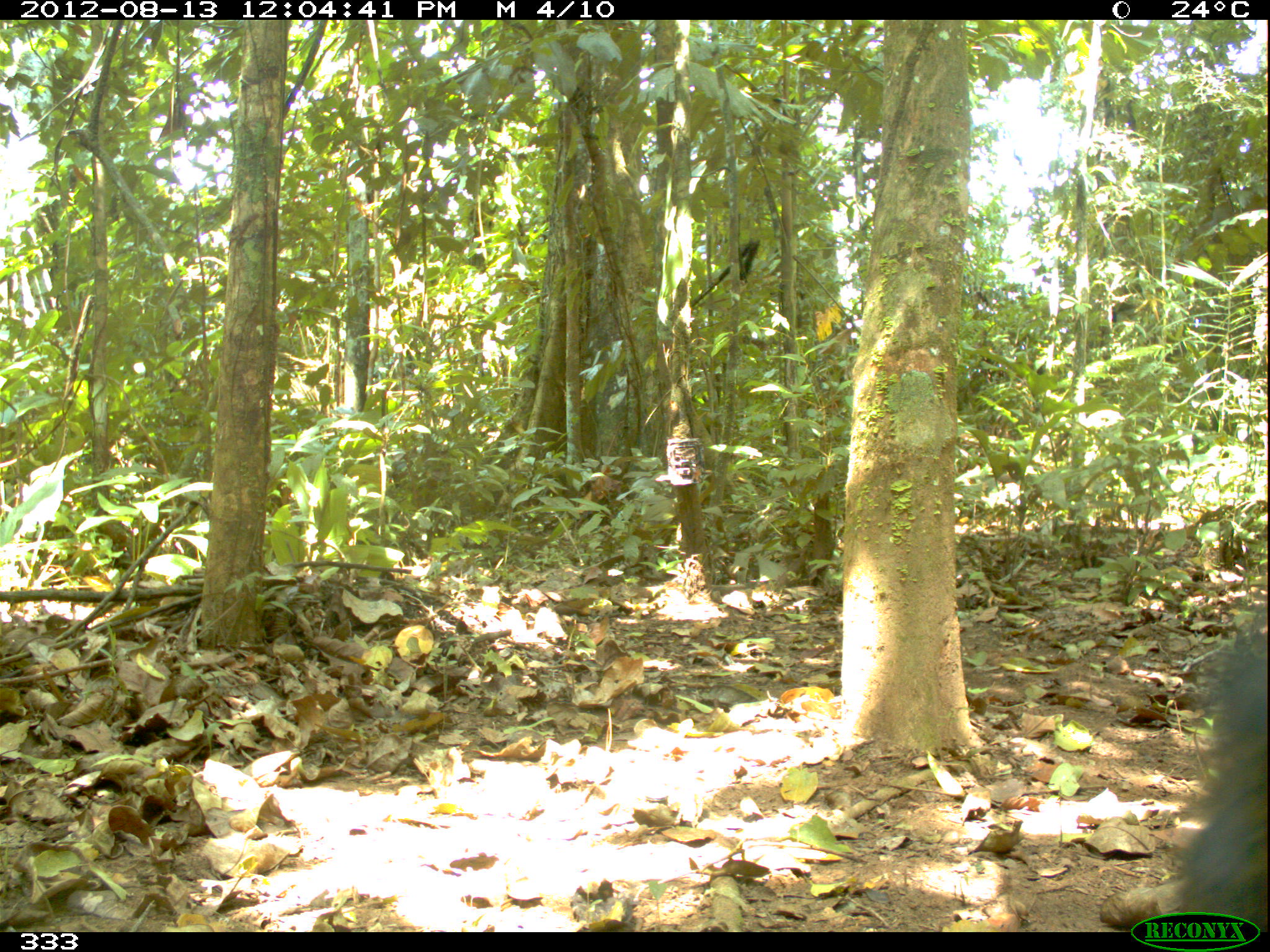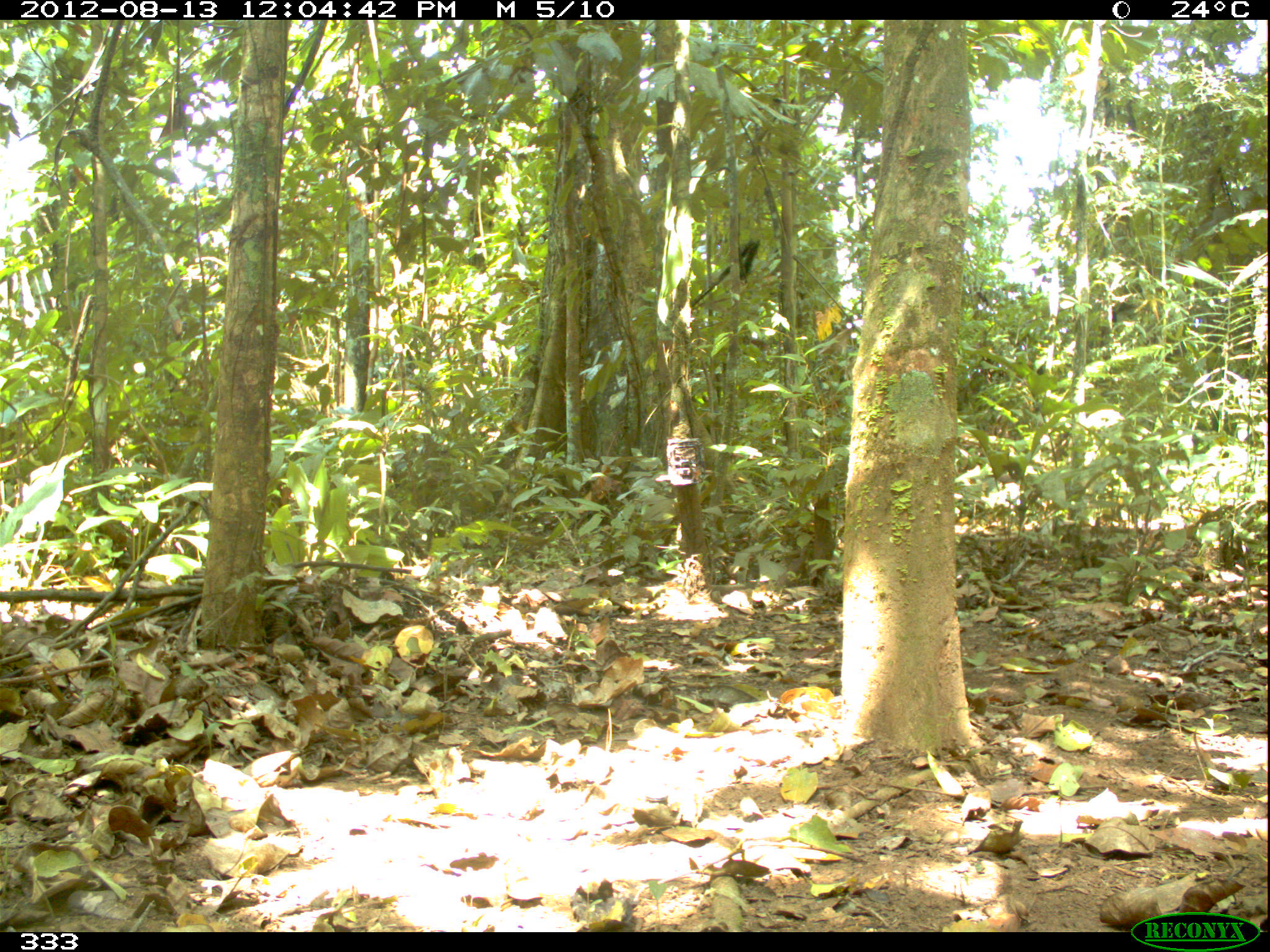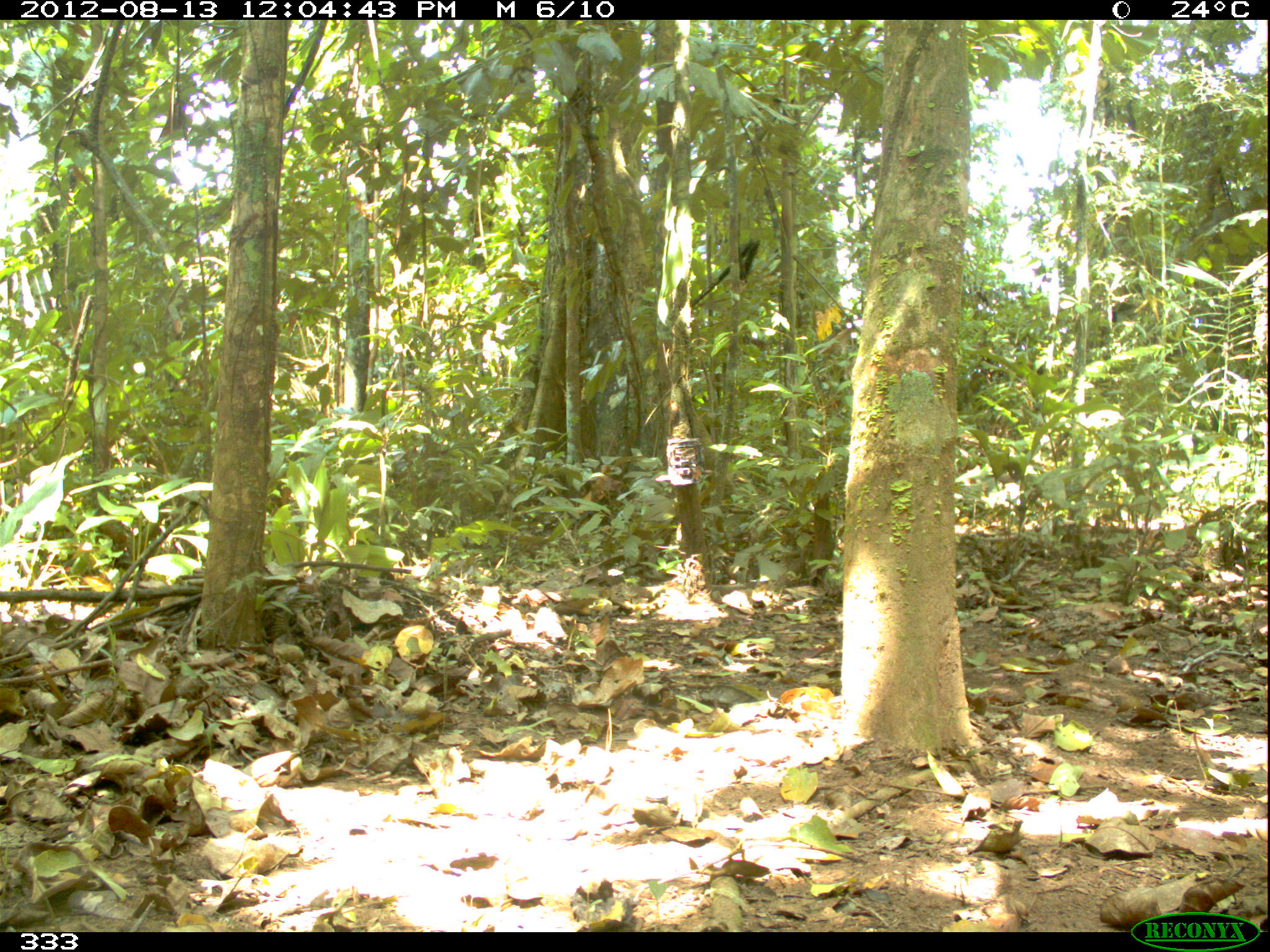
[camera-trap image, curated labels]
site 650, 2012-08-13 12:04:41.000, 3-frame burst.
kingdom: Animalia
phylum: Chordata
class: Mammalia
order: Artiodactyla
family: Tayassuidae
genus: Tayassu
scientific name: Tayassu pecari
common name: white-lipped peccary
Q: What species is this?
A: Tayassu pecari (white-lipped peccary).